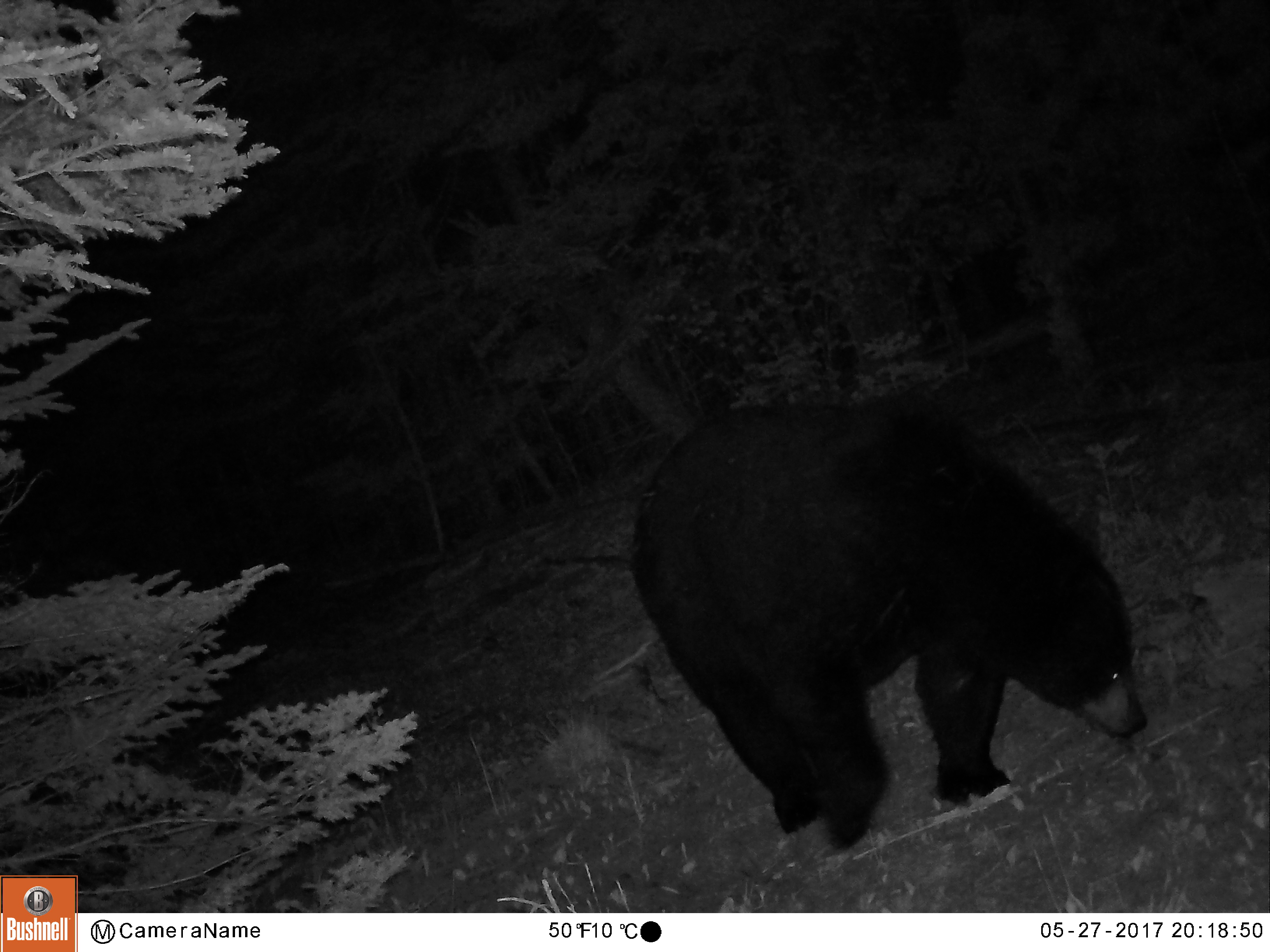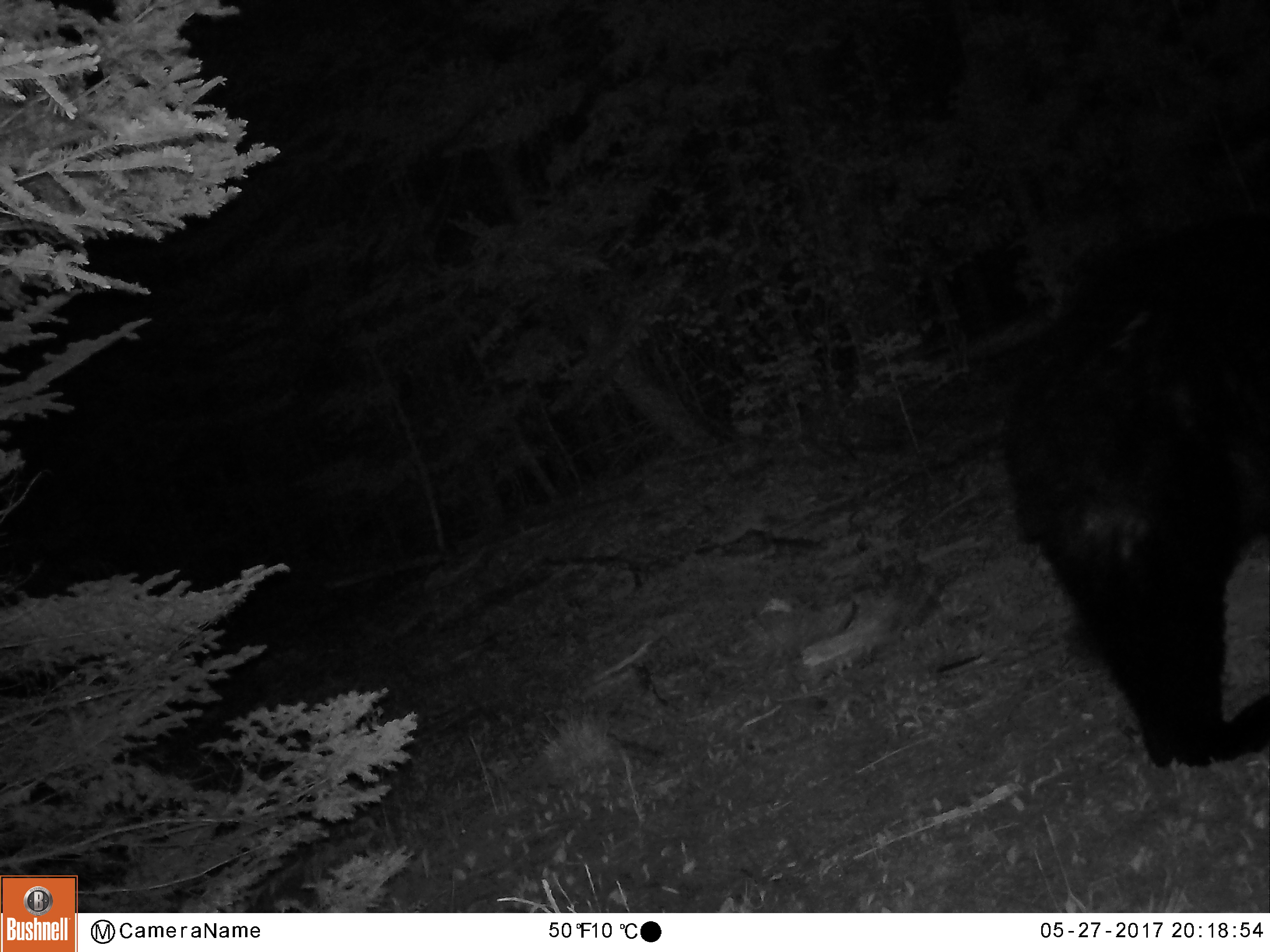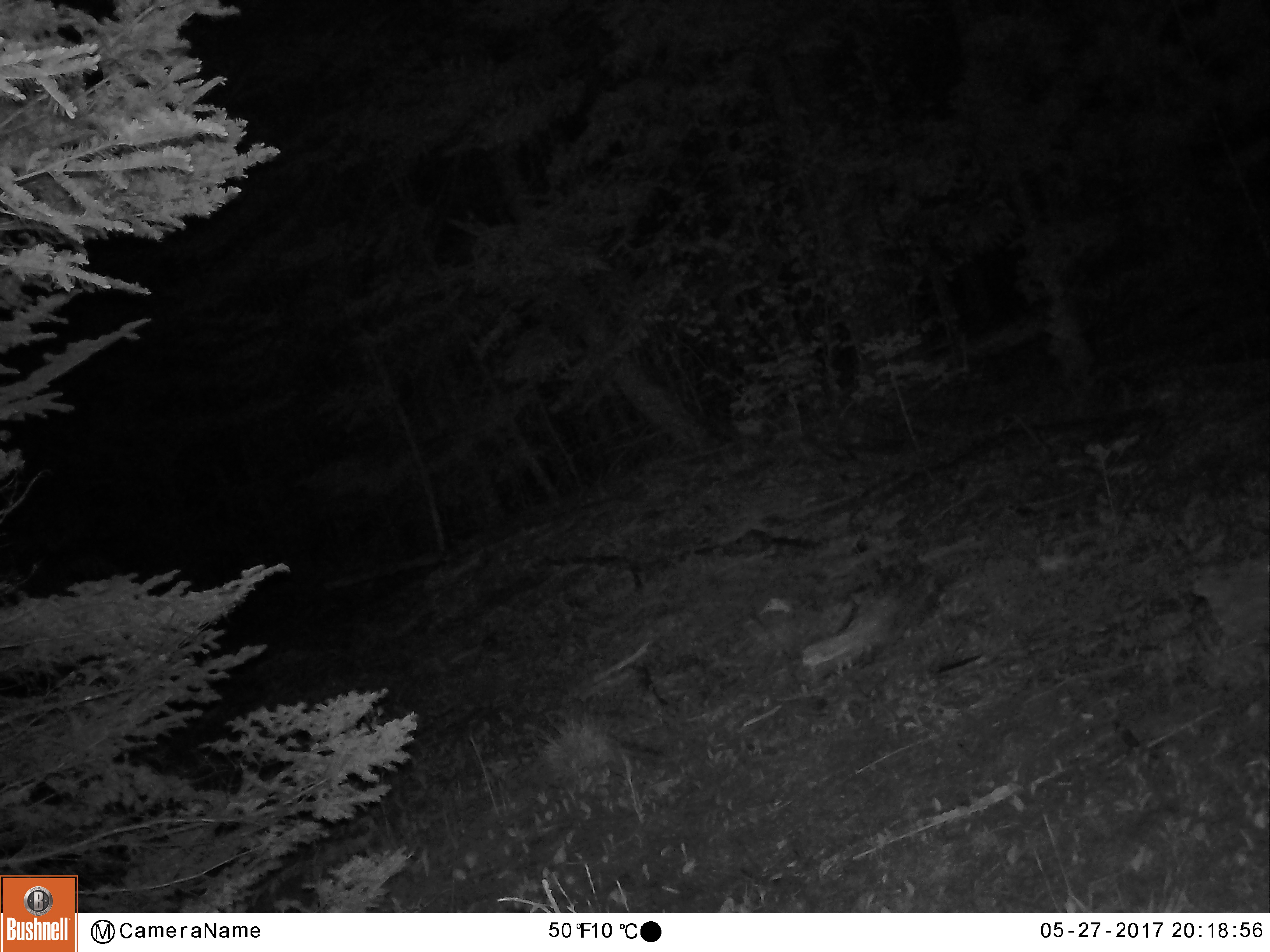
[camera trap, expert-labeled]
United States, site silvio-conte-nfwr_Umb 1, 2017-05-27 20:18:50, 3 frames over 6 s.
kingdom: Animalia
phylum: Chordata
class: Mammalia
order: Carnivora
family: Ursidae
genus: Ursus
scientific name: Ursus americanus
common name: black bear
Black bear (Ursus americanus).